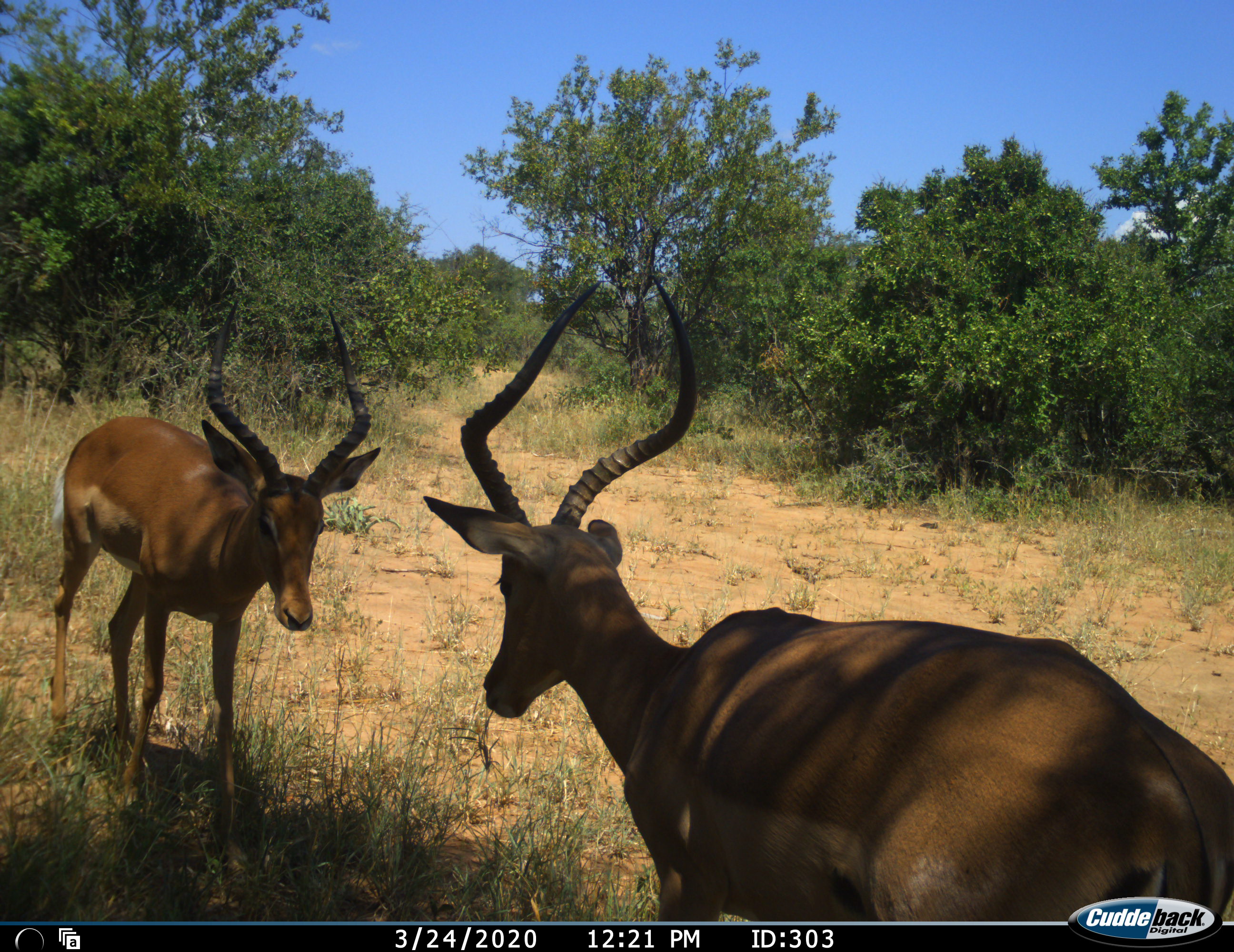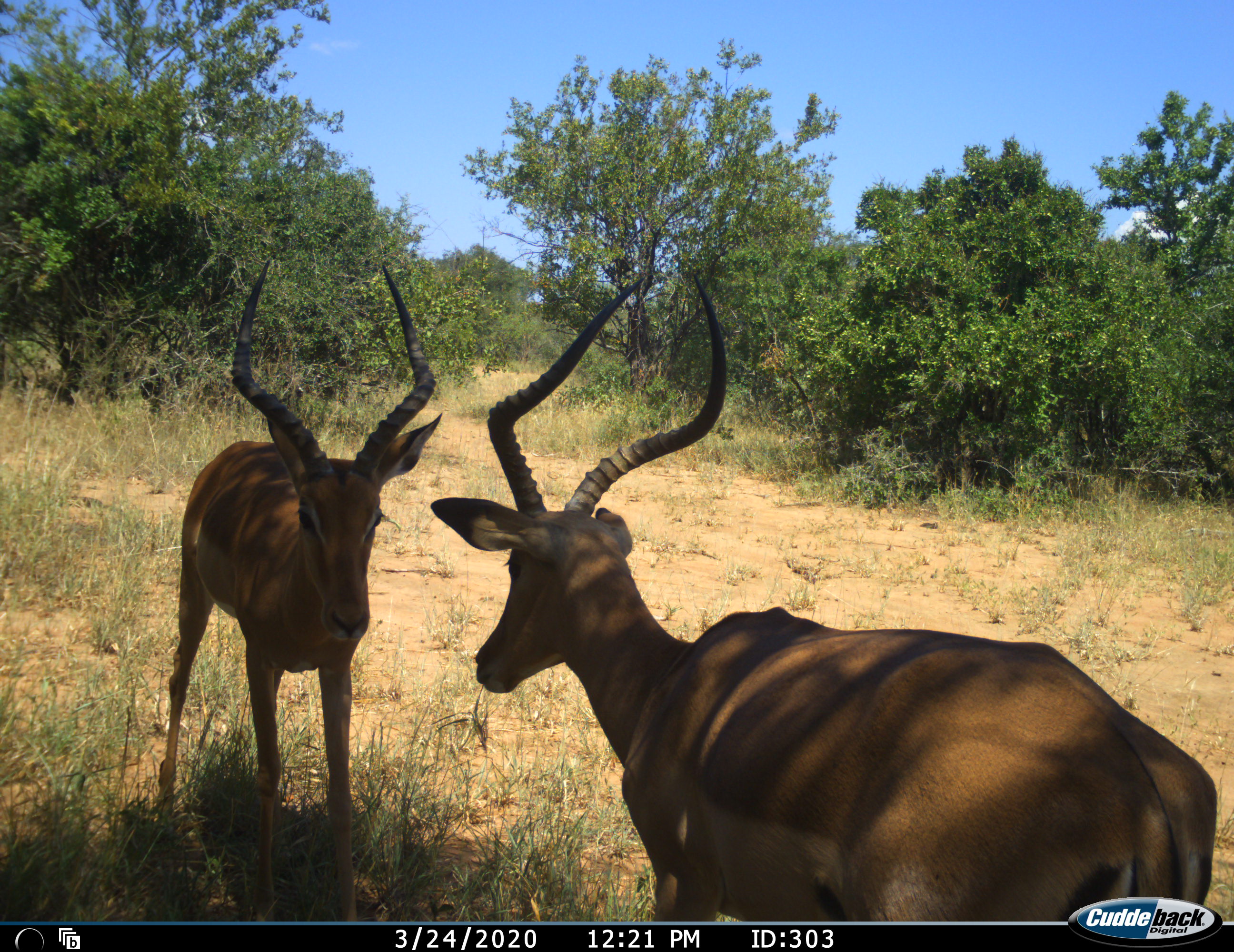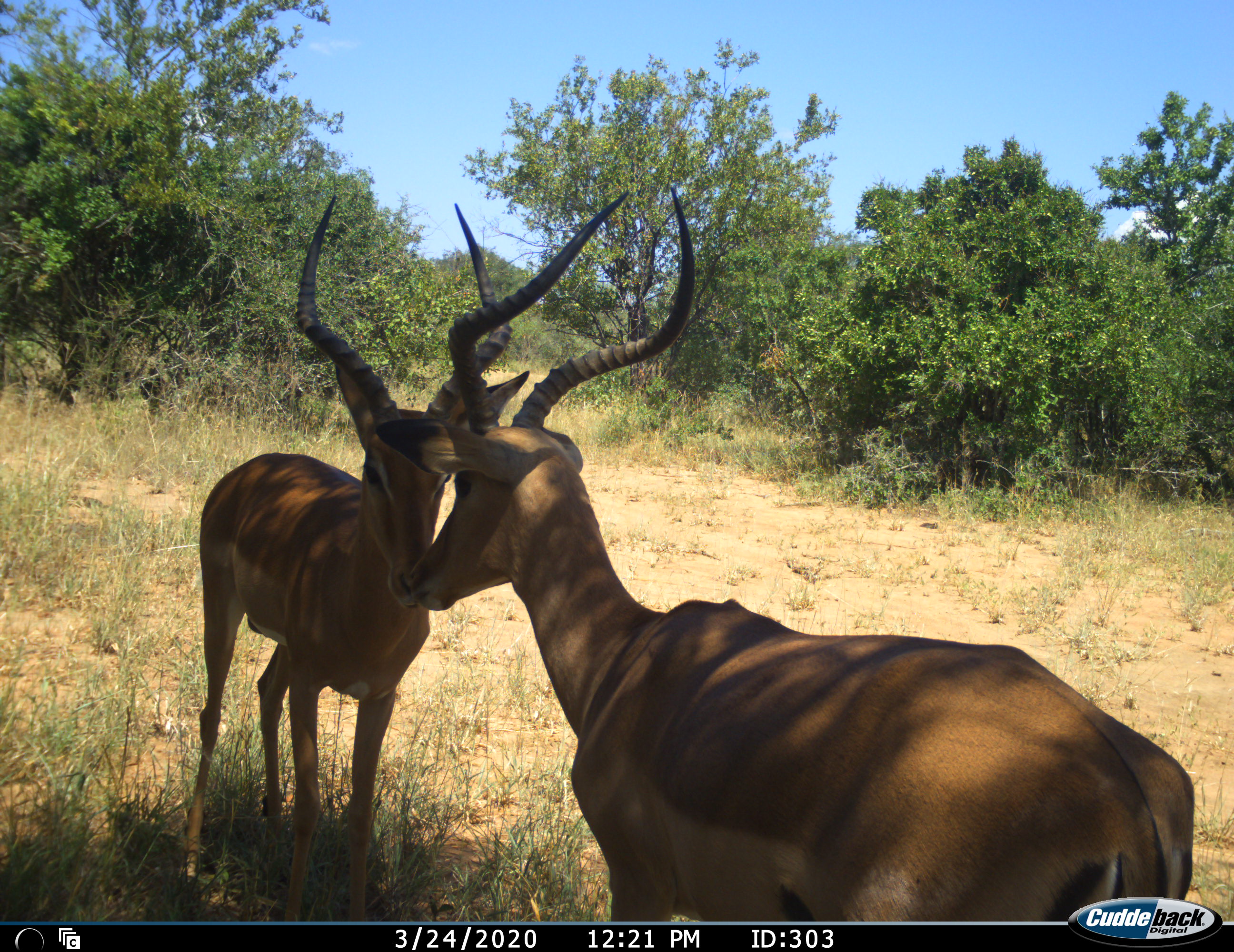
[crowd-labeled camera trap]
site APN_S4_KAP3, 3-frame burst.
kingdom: Animalia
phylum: Chordata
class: Mammalia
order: Artiodactyla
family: Bovidae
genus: Aepyceros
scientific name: Aepyceros melampus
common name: impala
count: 2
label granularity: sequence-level